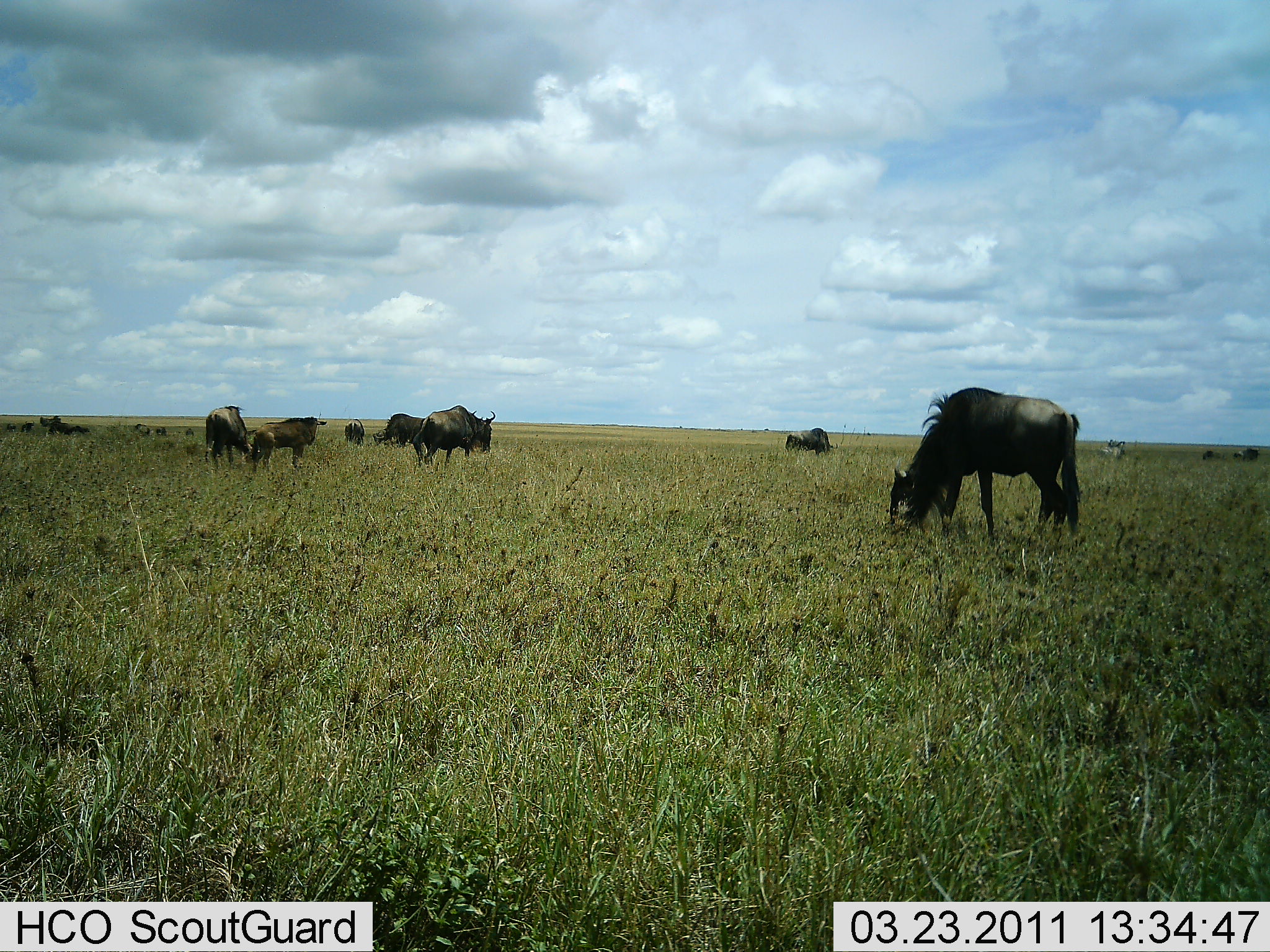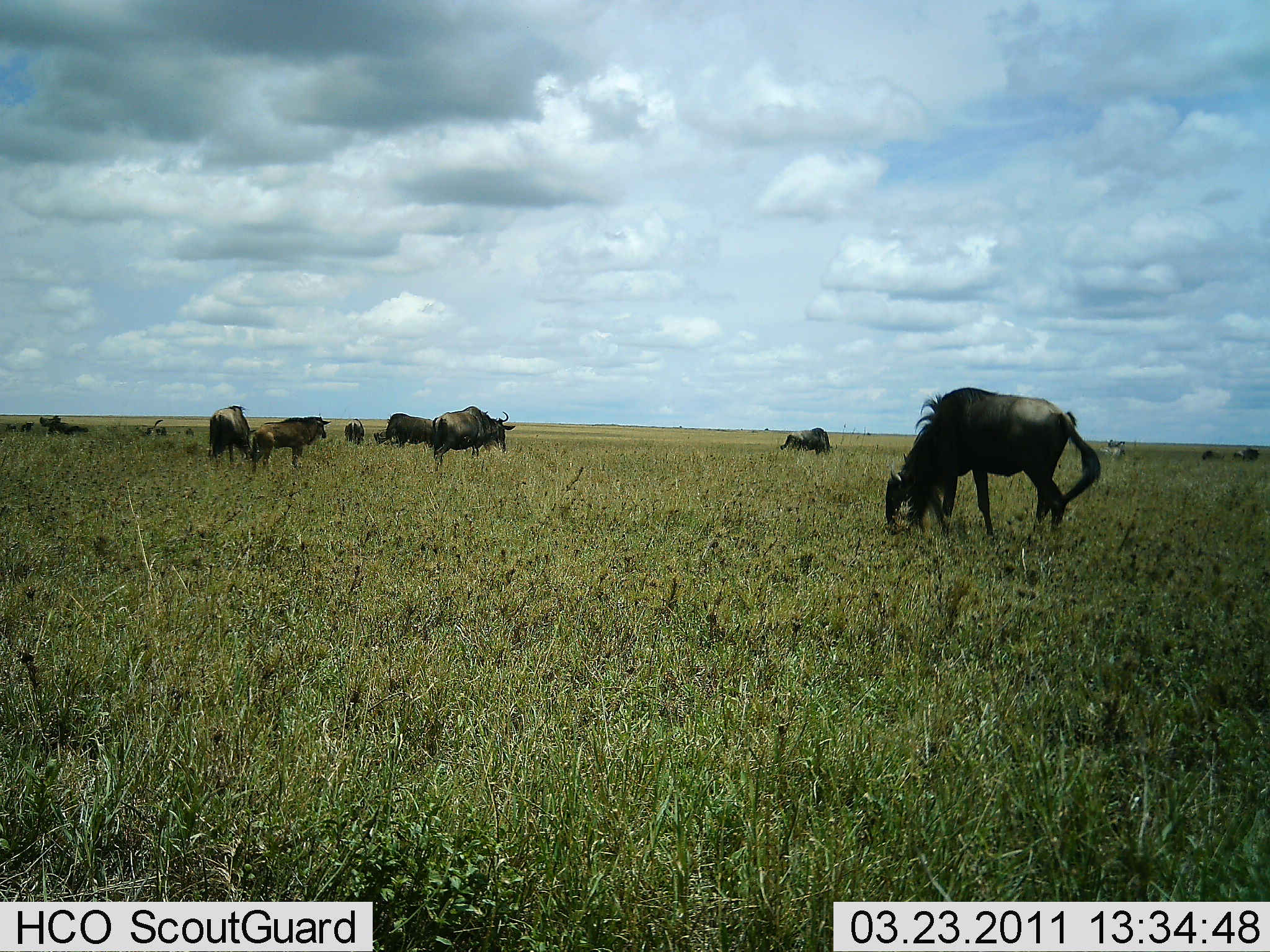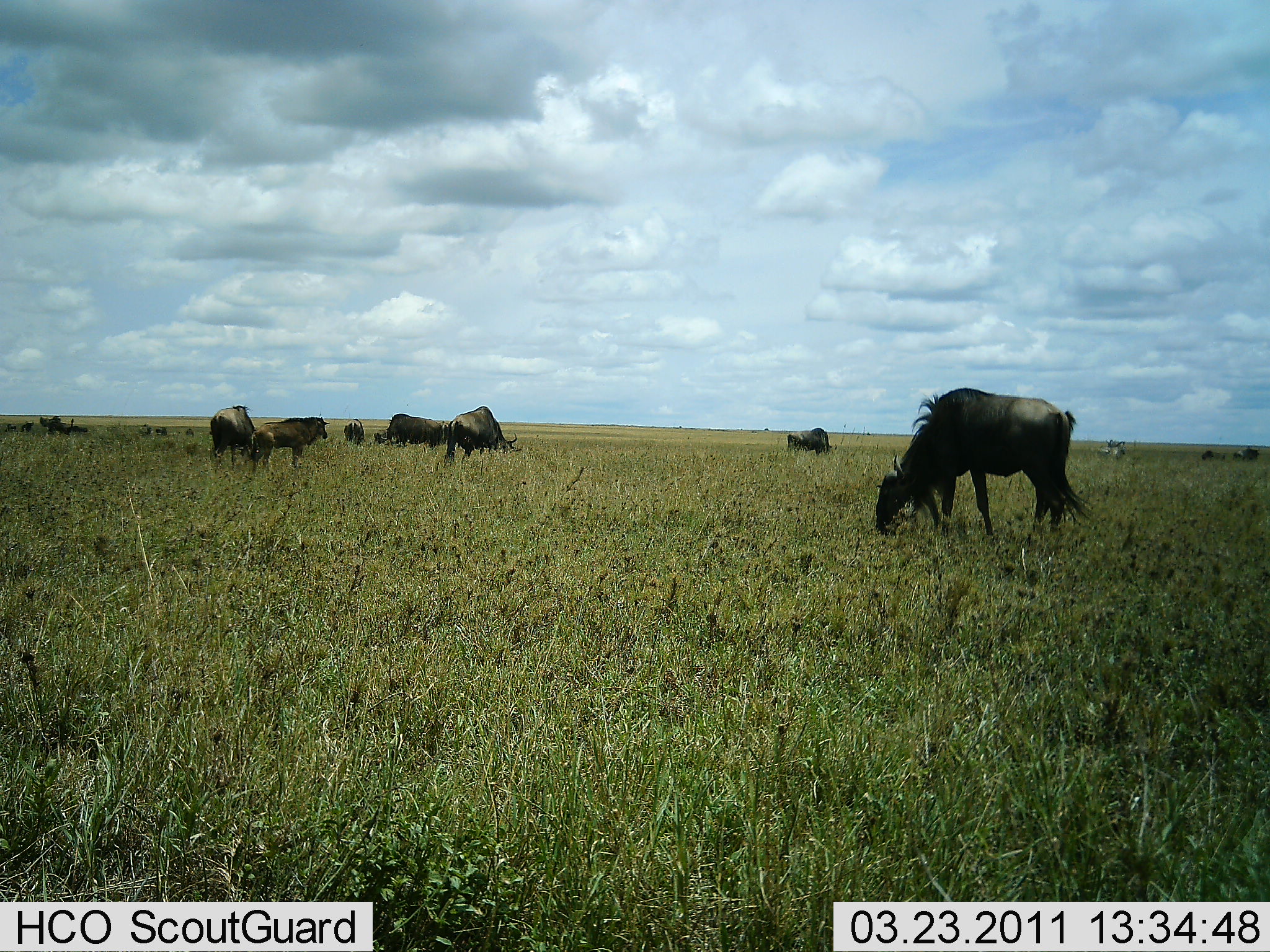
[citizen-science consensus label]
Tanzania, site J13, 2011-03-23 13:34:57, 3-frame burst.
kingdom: Animalia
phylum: Chordata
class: Mammalia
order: Artiodactyla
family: Bovidae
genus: Connochaetes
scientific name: Connochaetes taurinus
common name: blue wildebeest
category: wildebeest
Wildebeest (blue wildebeest) (Connochaetes taurinus), count 11-50. Behavior (volunteer vote fractions): standing 92%, resting 0%, moving 42%, interacting 0%. Young present (vote fraction): 8%. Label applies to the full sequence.